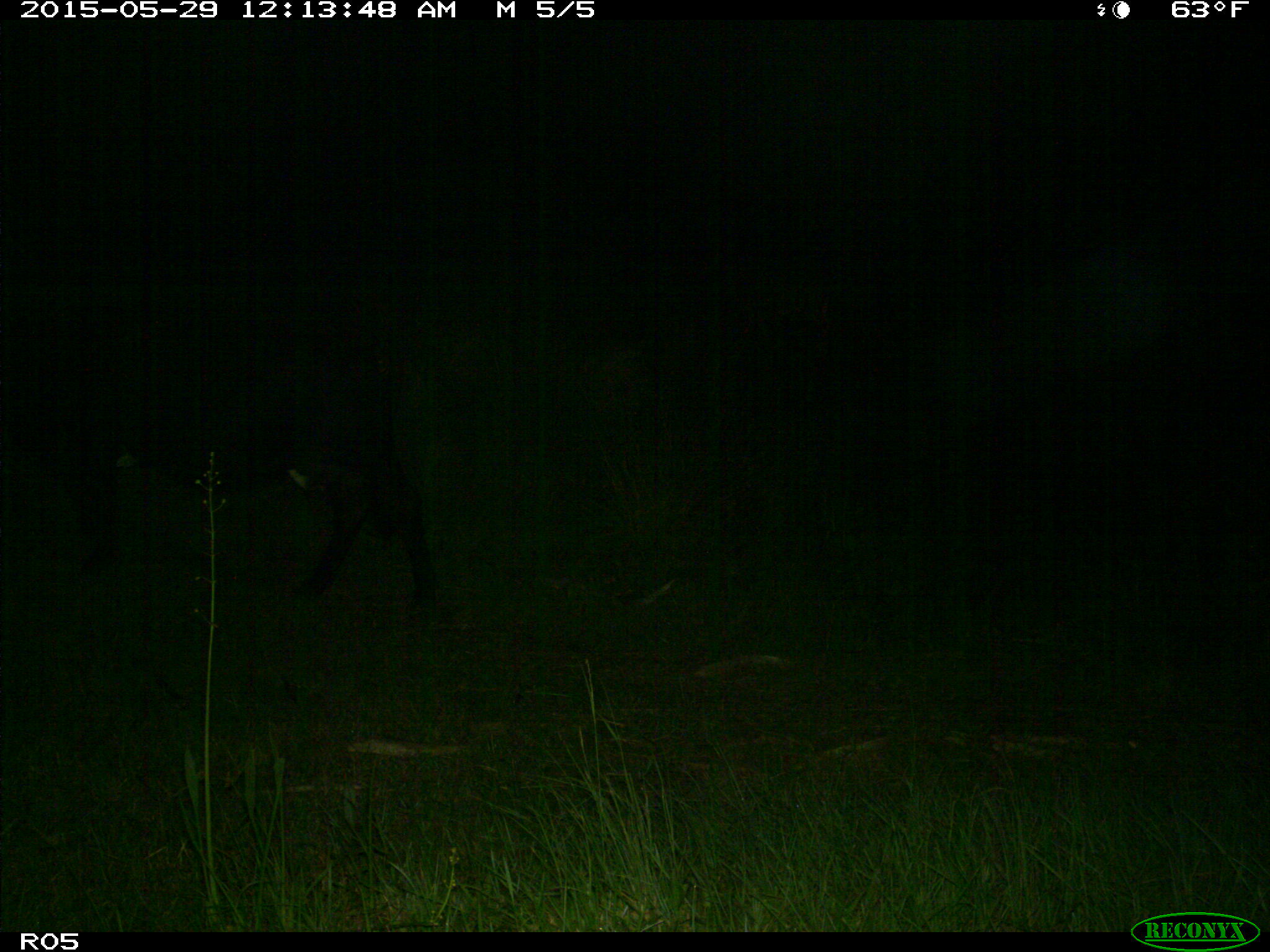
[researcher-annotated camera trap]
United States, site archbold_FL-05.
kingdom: Animalia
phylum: Chordata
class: Mammalia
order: Artiodactyla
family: Bovidae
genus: Bos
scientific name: Bos taurus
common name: domestic cow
Bos taurus (domestic cow).